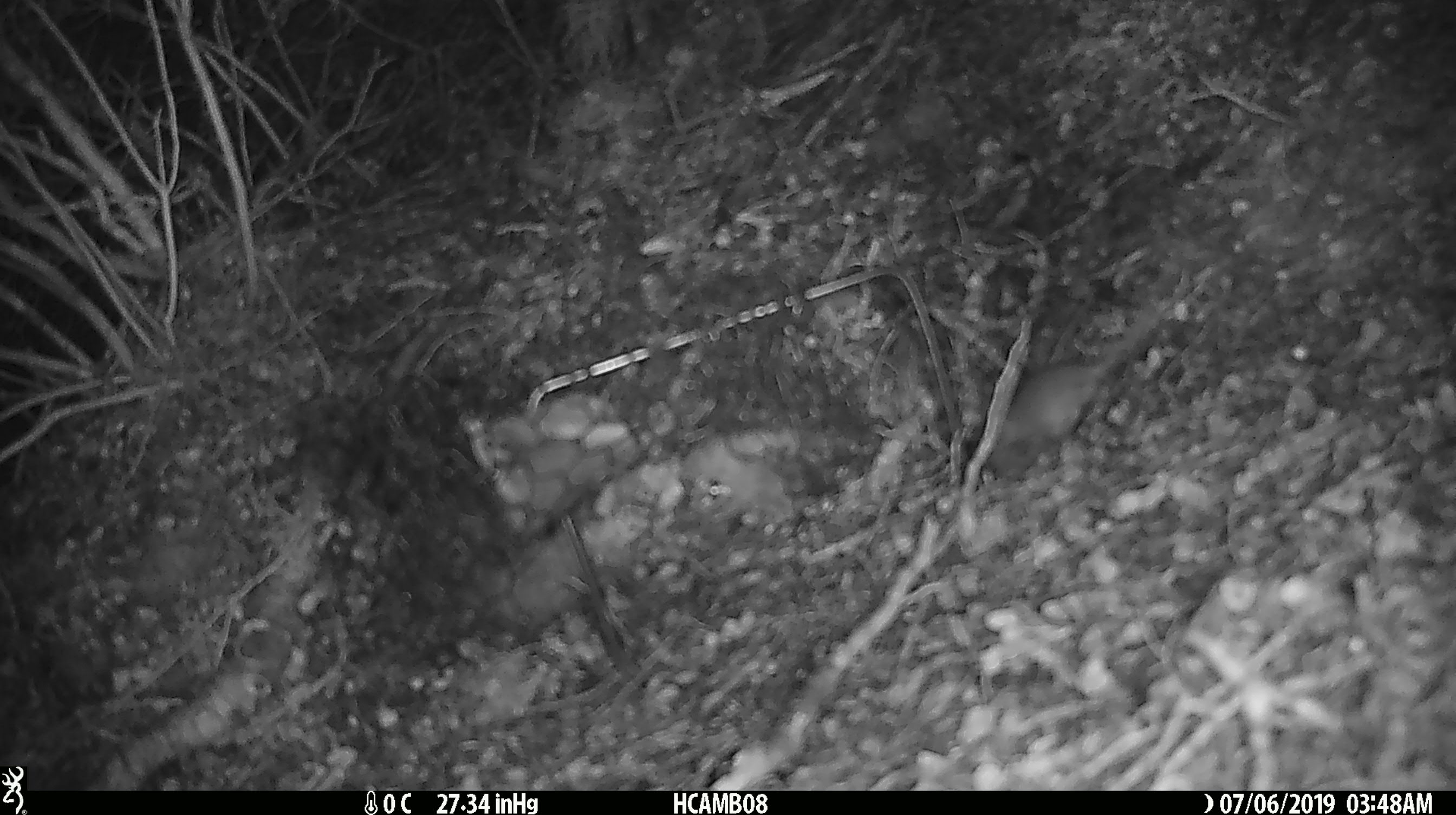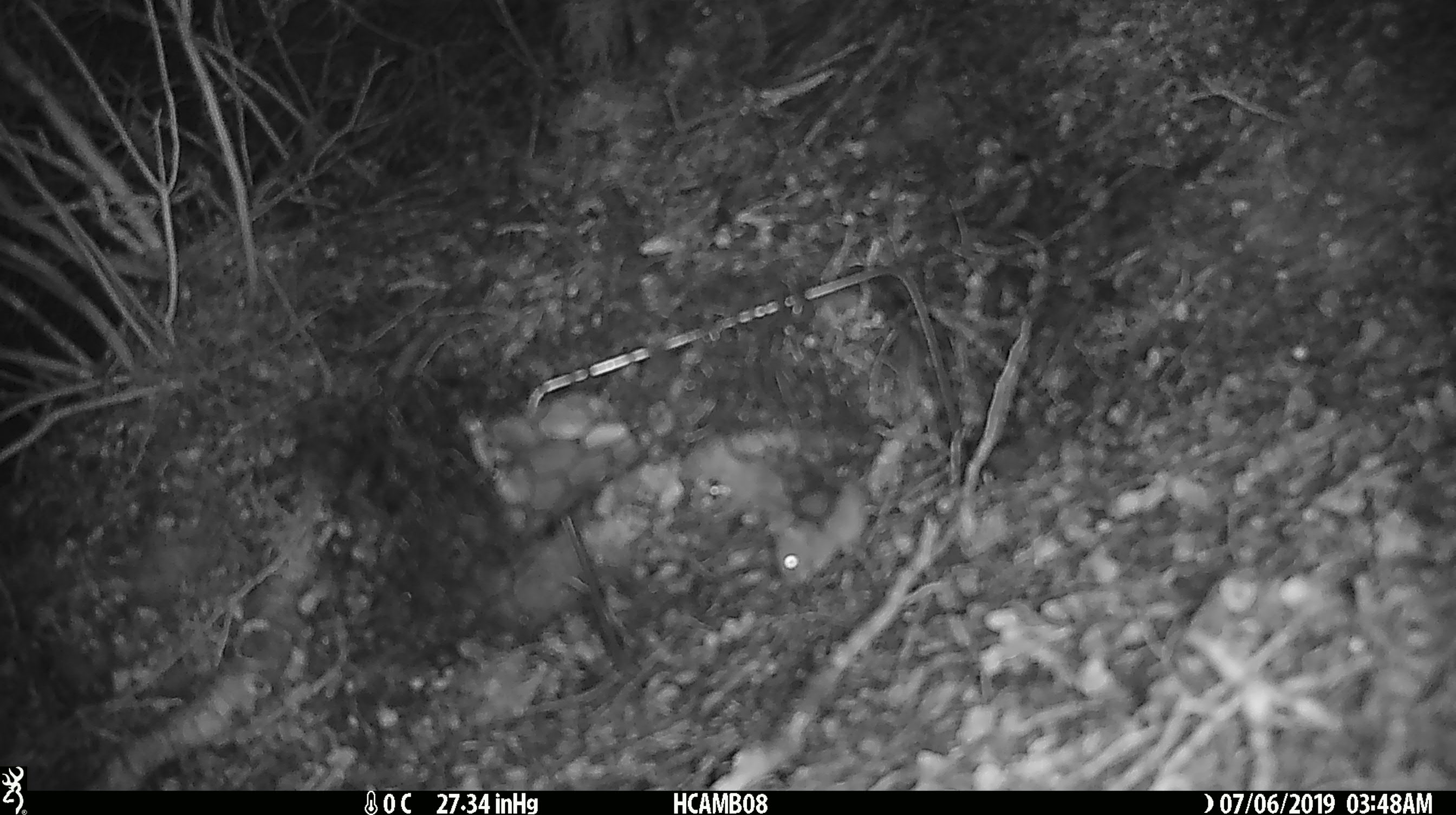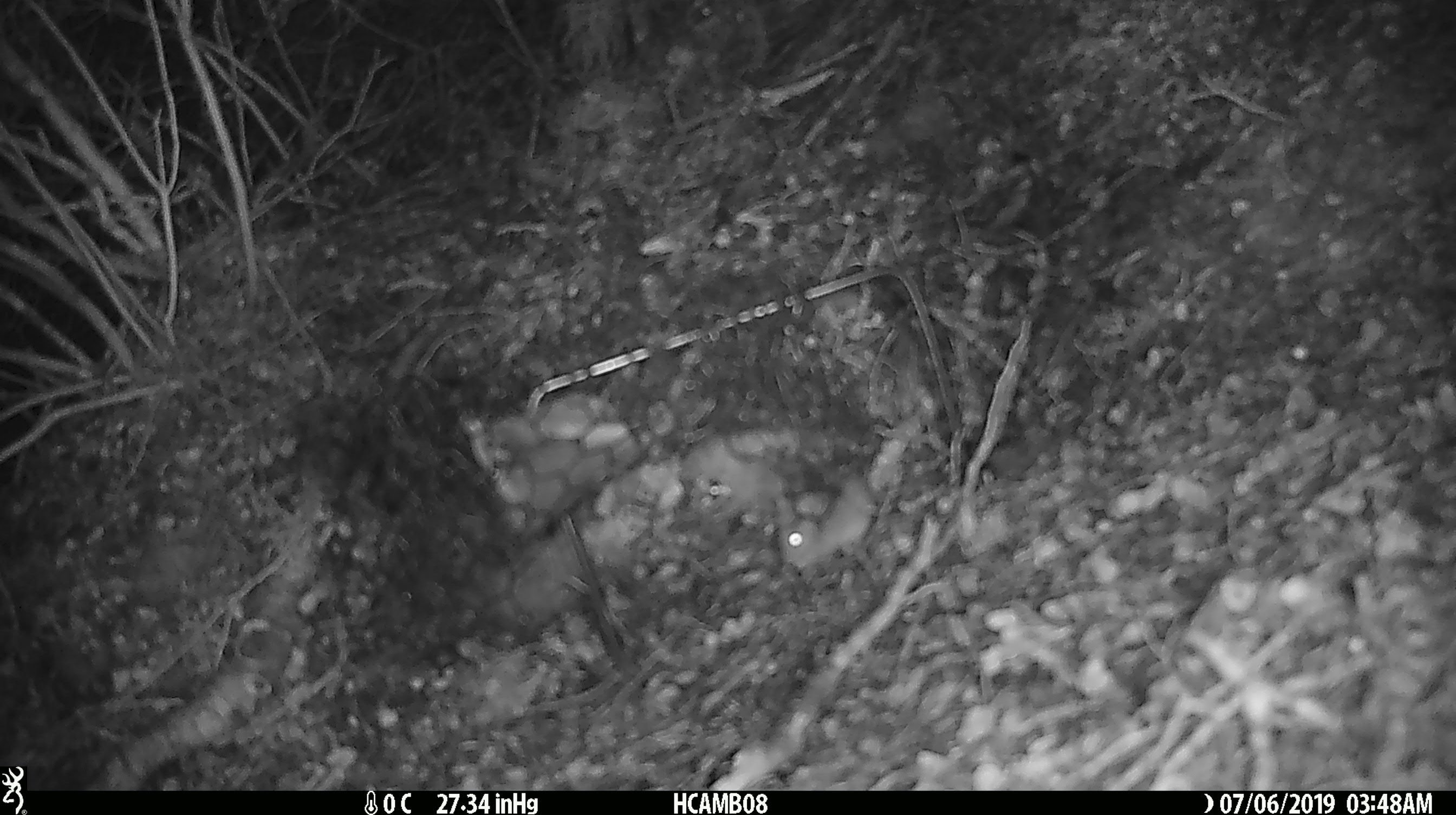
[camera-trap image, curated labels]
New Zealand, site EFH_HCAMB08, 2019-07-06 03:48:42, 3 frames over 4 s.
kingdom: Animalia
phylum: Chordata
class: Mammalia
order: Rodentia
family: Muridae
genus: Mus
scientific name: Mus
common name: mouse